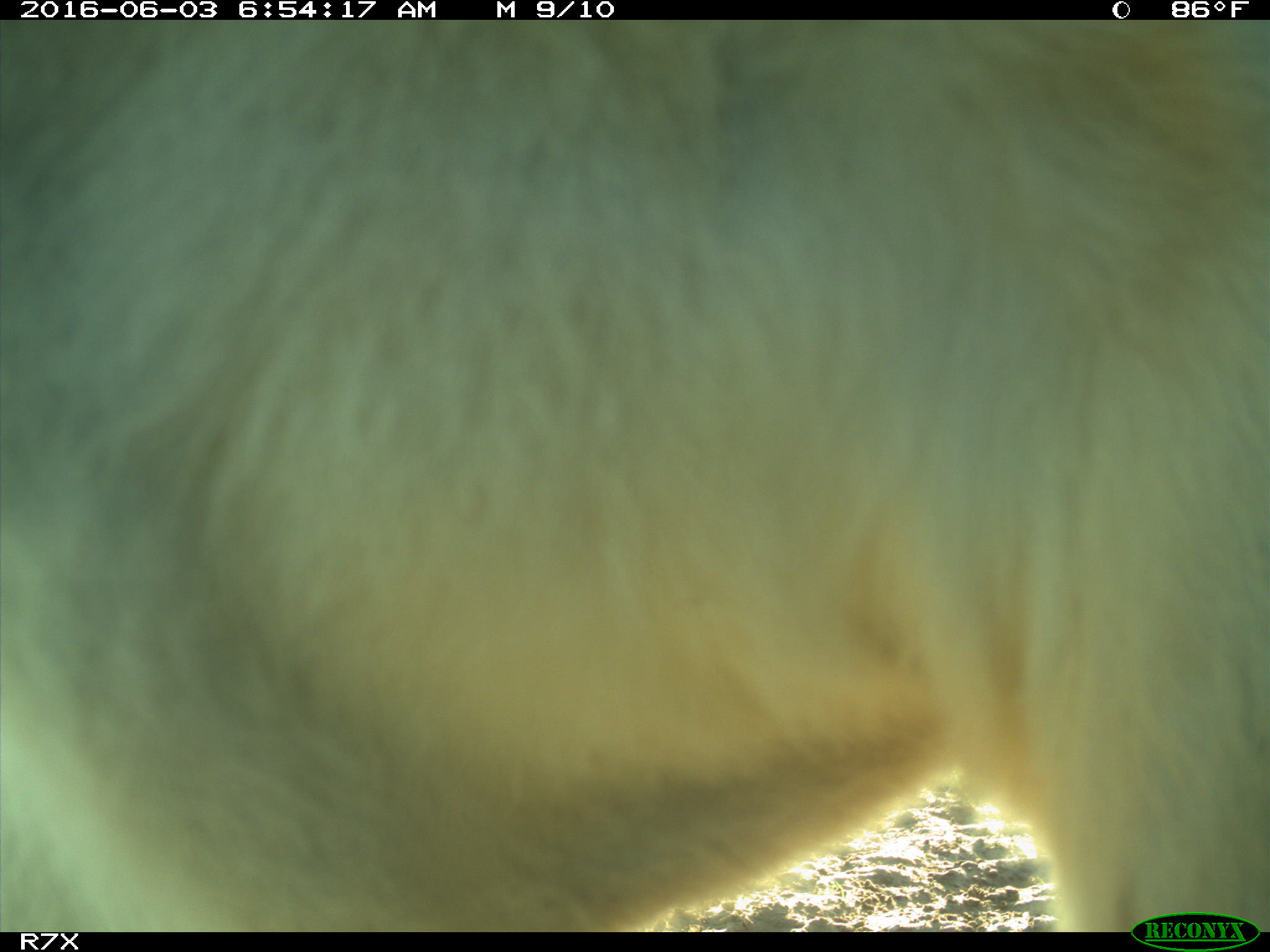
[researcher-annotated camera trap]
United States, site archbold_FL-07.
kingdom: Animalia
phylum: Chordata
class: Mammalia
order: Artiodactyla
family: Bovidae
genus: Bos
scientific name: Bos taurus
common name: domestic cow